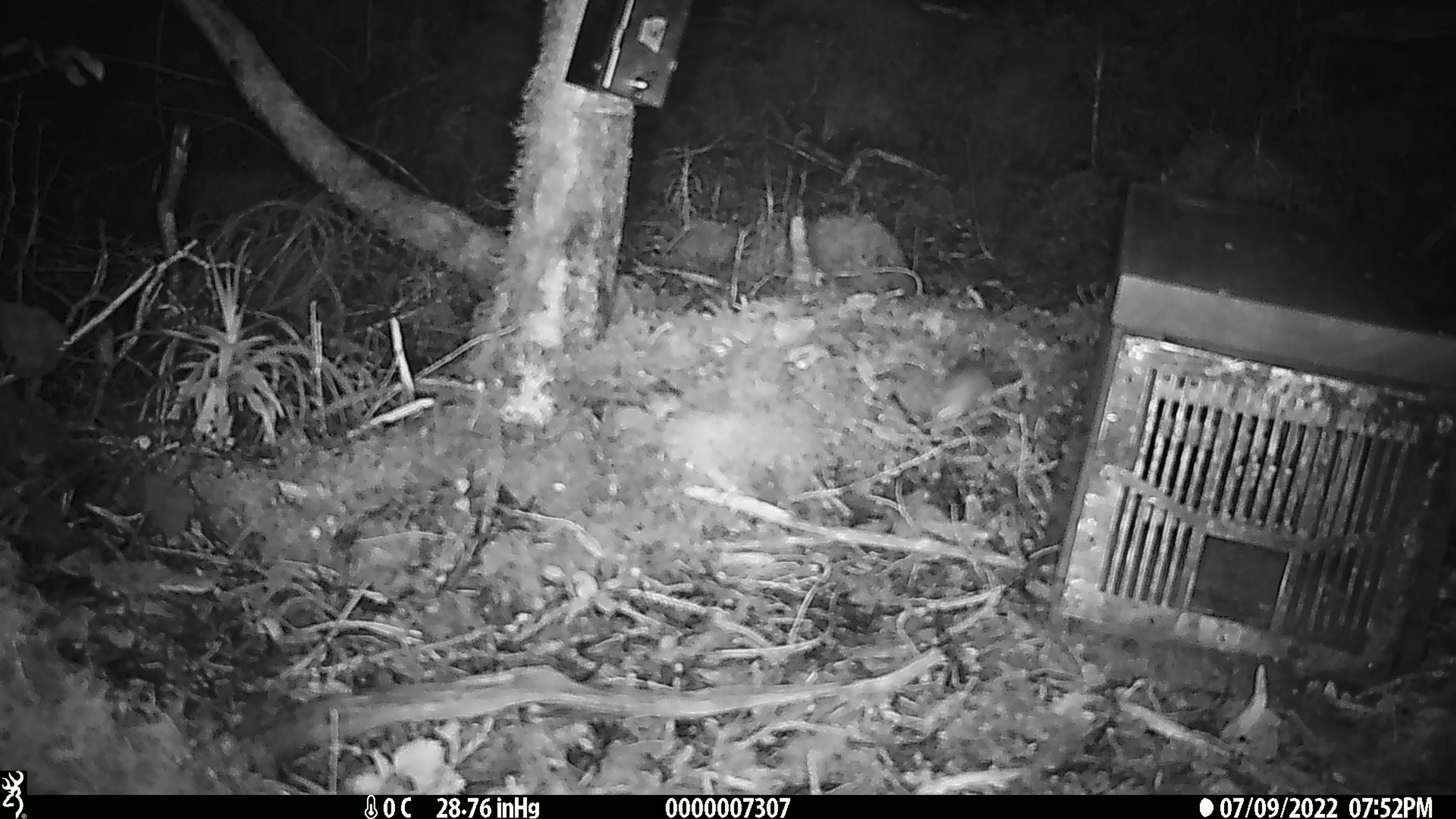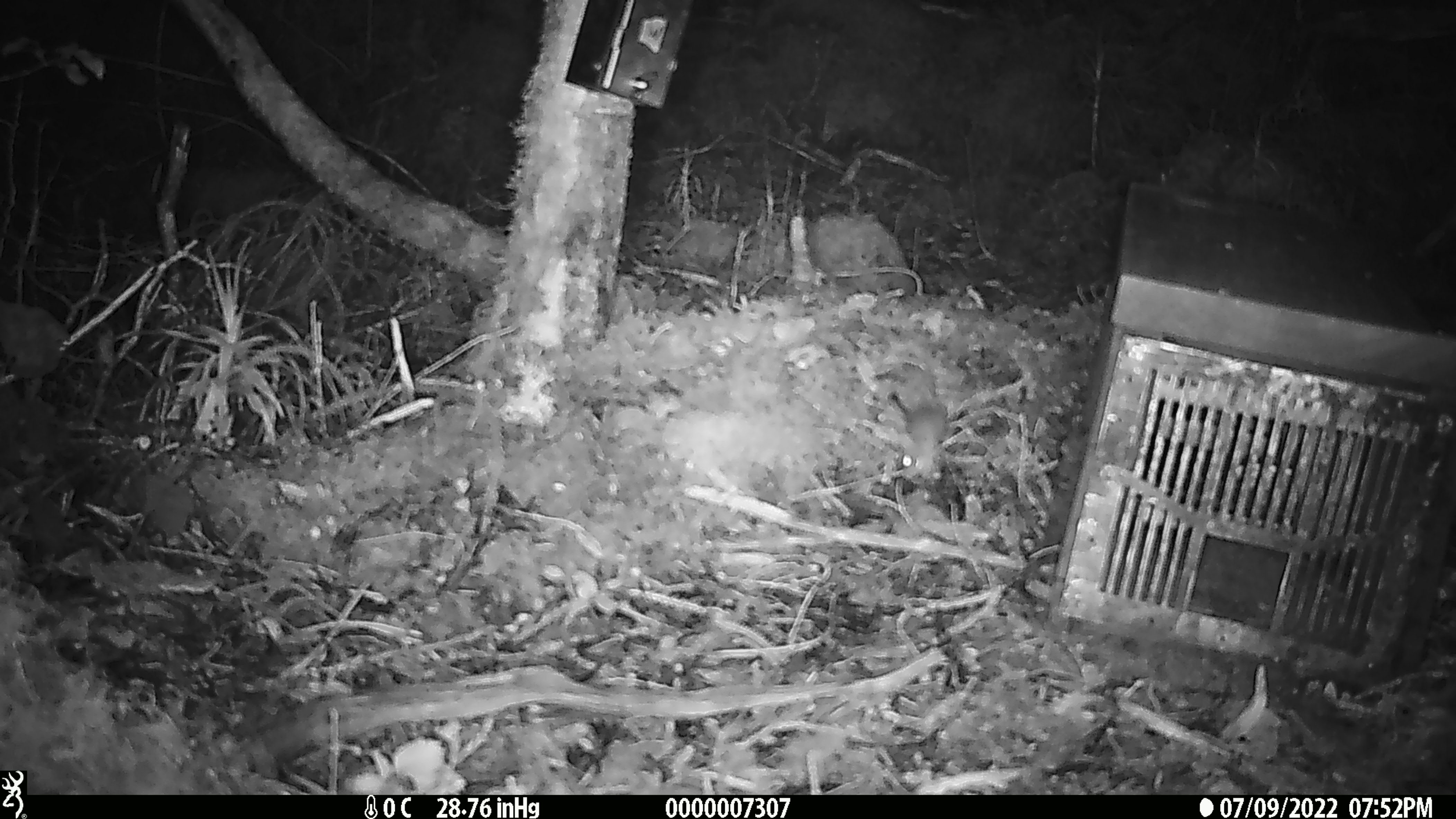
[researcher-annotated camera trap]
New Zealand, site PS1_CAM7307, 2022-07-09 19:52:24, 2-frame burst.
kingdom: Animalia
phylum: Chordata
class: Mammalia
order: Rodentia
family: Muridae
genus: Mus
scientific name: Mus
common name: mouse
Mouse (Mus).